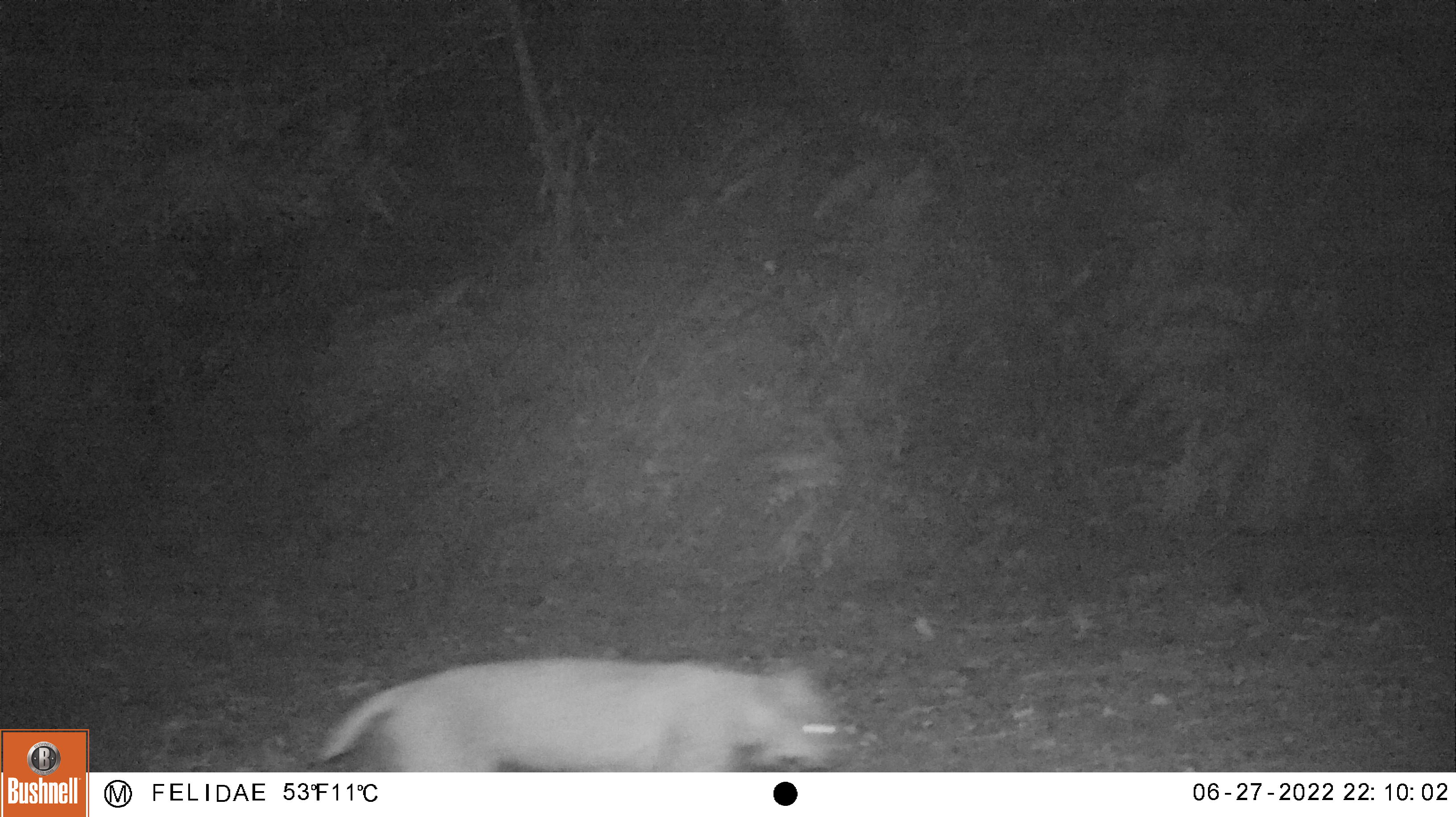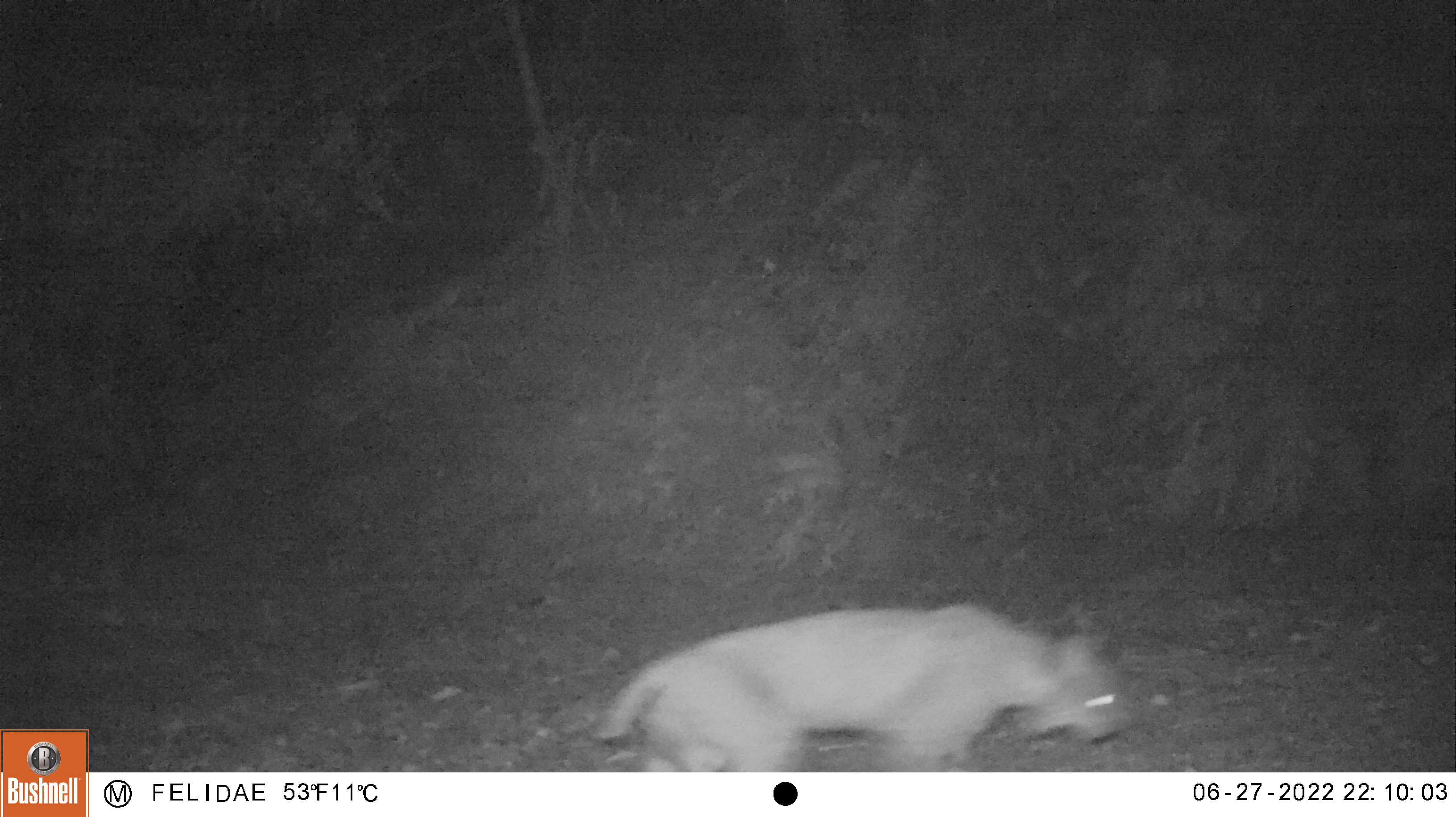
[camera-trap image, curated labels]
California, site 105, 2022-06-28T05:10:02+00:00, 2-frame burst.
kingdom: Animalia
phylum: Chordata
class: Mammalia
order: Carnivora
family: Felidae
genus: Lynx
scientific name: Lynx rufus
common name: bobcat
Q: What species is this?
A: Bobcat (Lynx rufus).